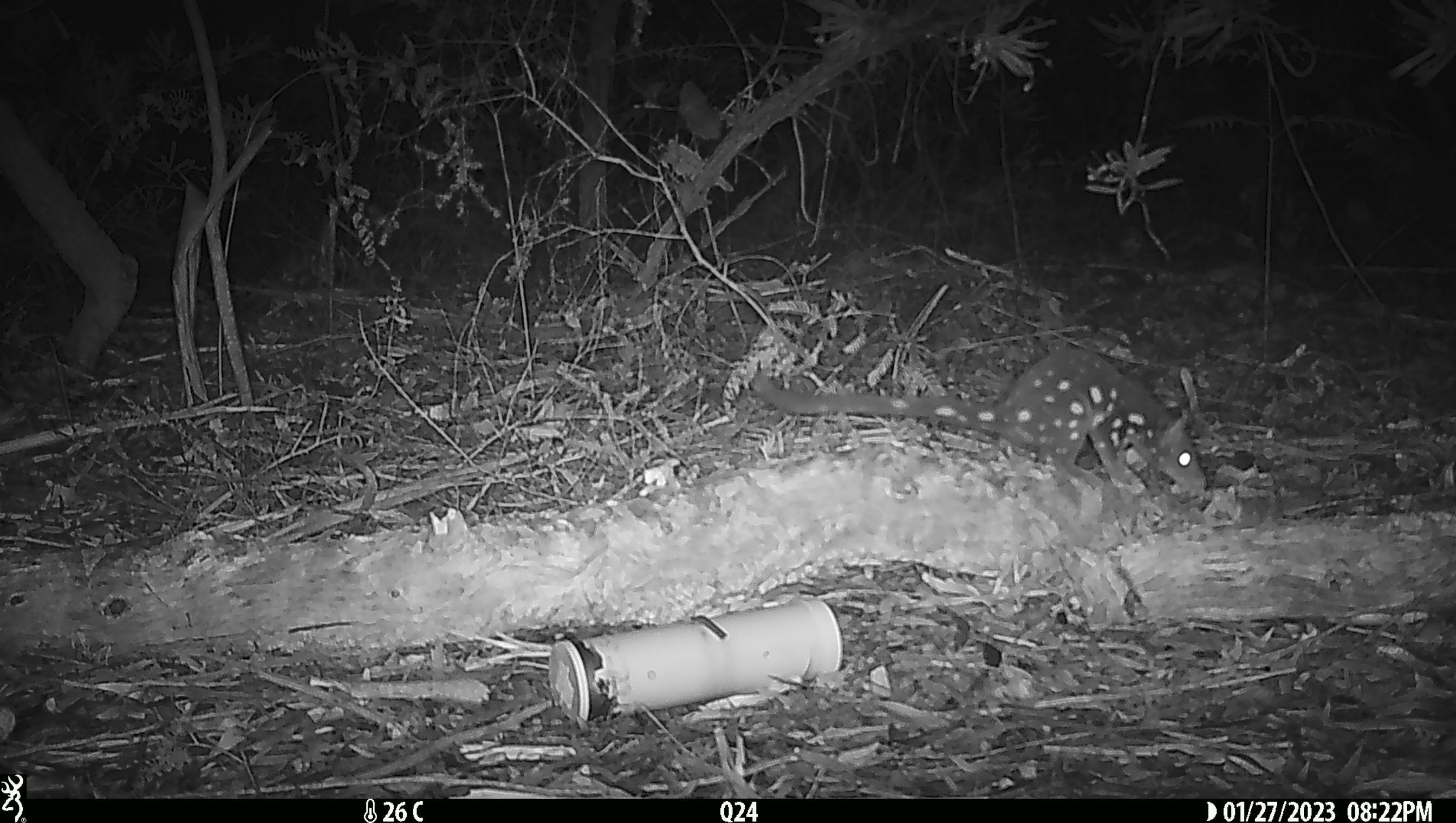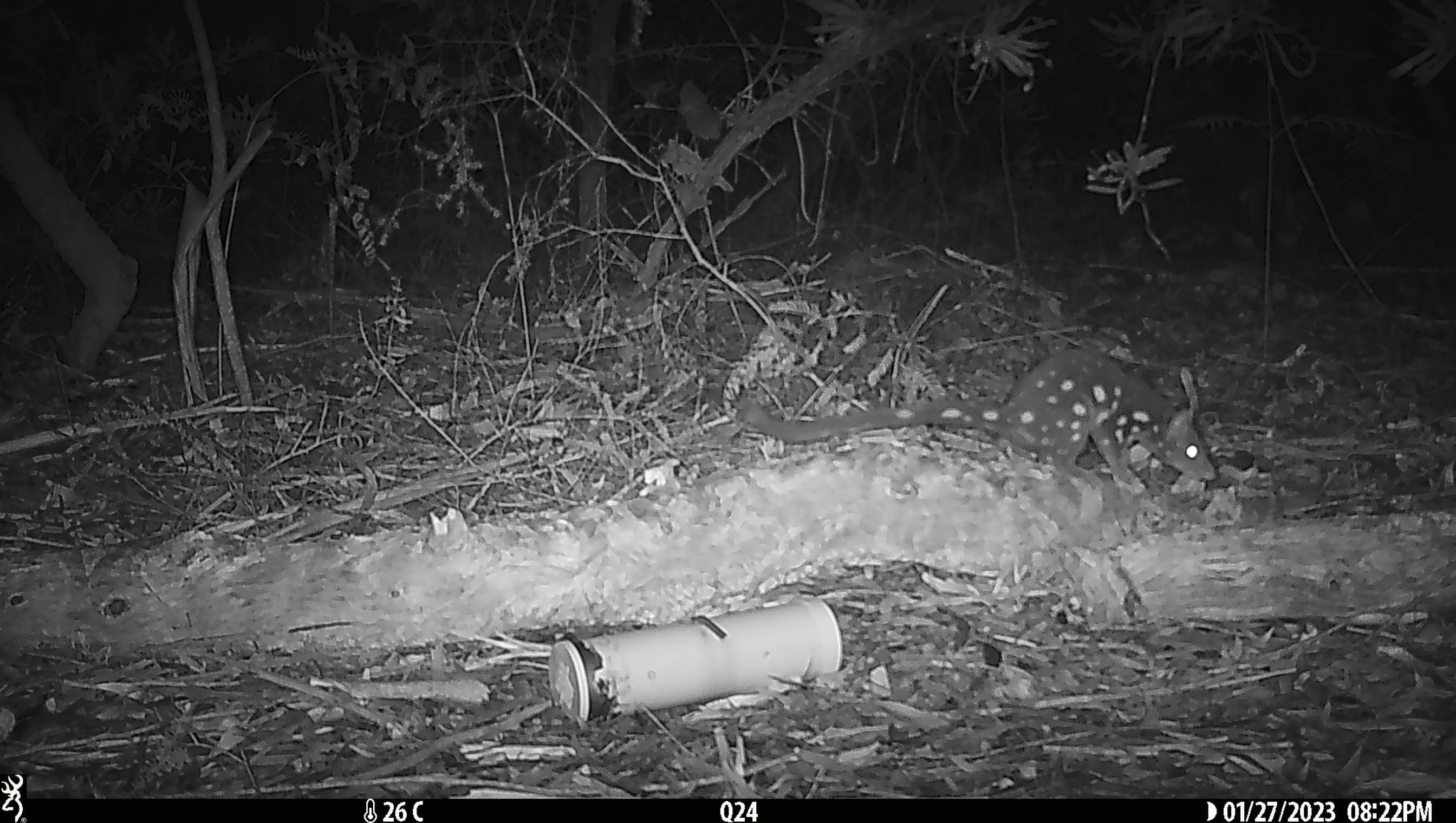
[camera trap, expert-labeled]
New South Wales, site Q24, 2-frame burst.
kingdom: Animalia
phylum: Chordata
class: Mammalia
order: Dasyuromorphia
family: Dasyuridae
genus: Dasyurus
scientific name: Dasyurus maculatus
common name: spotted-tailed quoll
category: quoll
Quoll (spotted-tailed quoll) (Dasyurus maculatus).